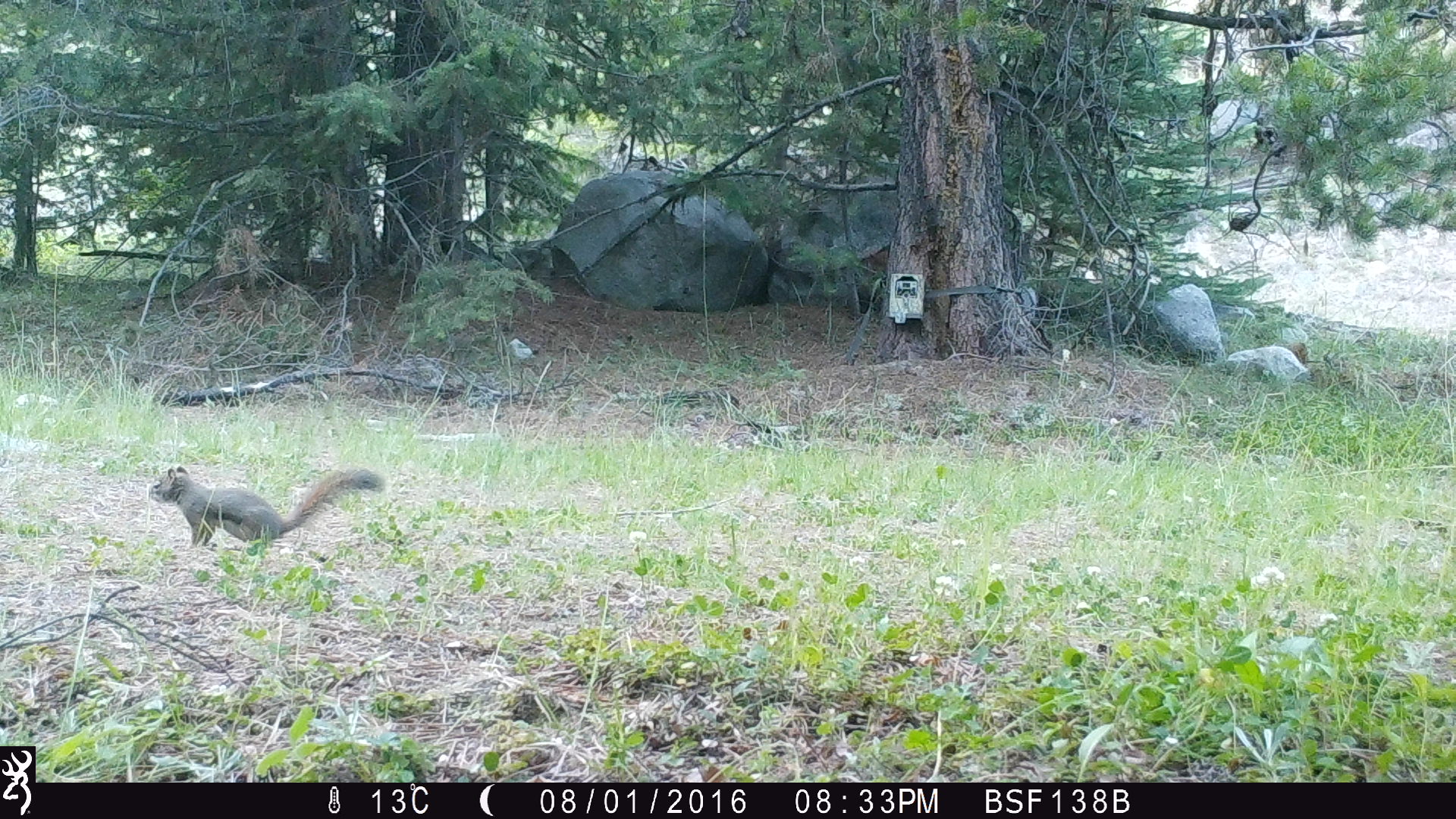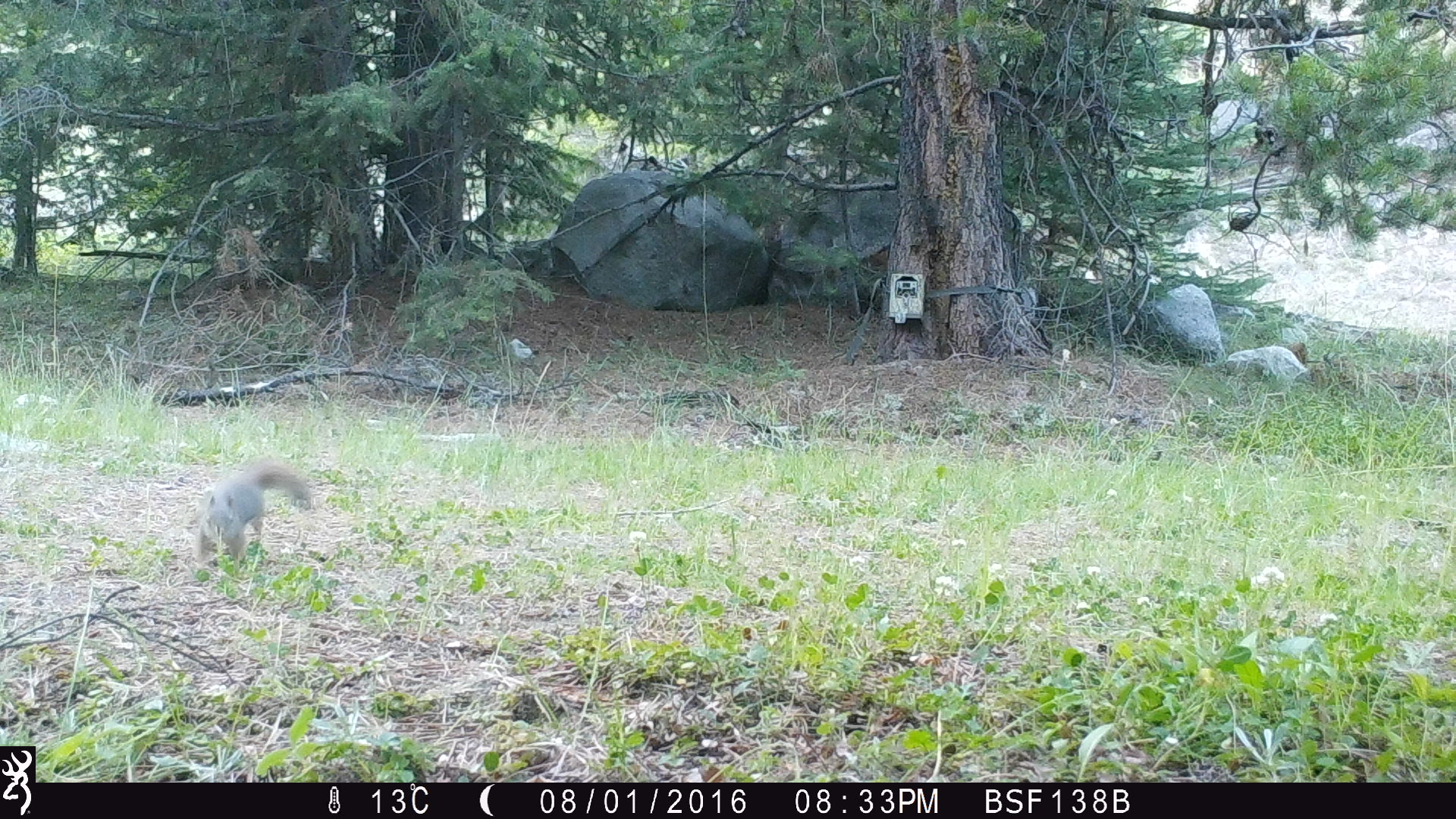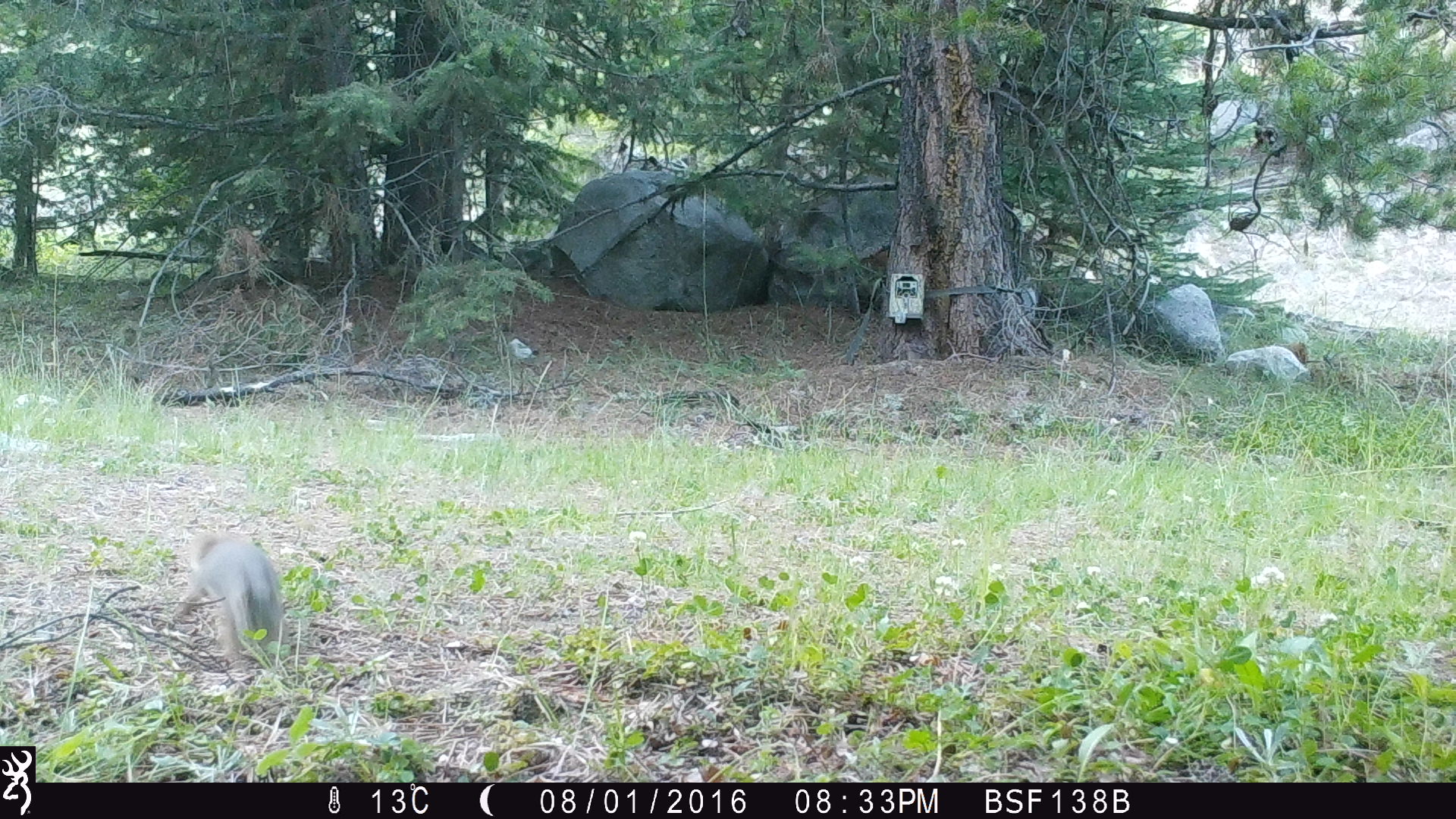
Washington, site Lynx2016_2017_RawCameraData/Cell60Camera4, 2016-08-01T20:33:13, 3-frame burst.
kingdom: Animalia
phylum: Chordata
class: Mammalia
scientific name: Mammalia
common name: small mammal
Small mammal (Mammalia). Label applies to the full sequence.